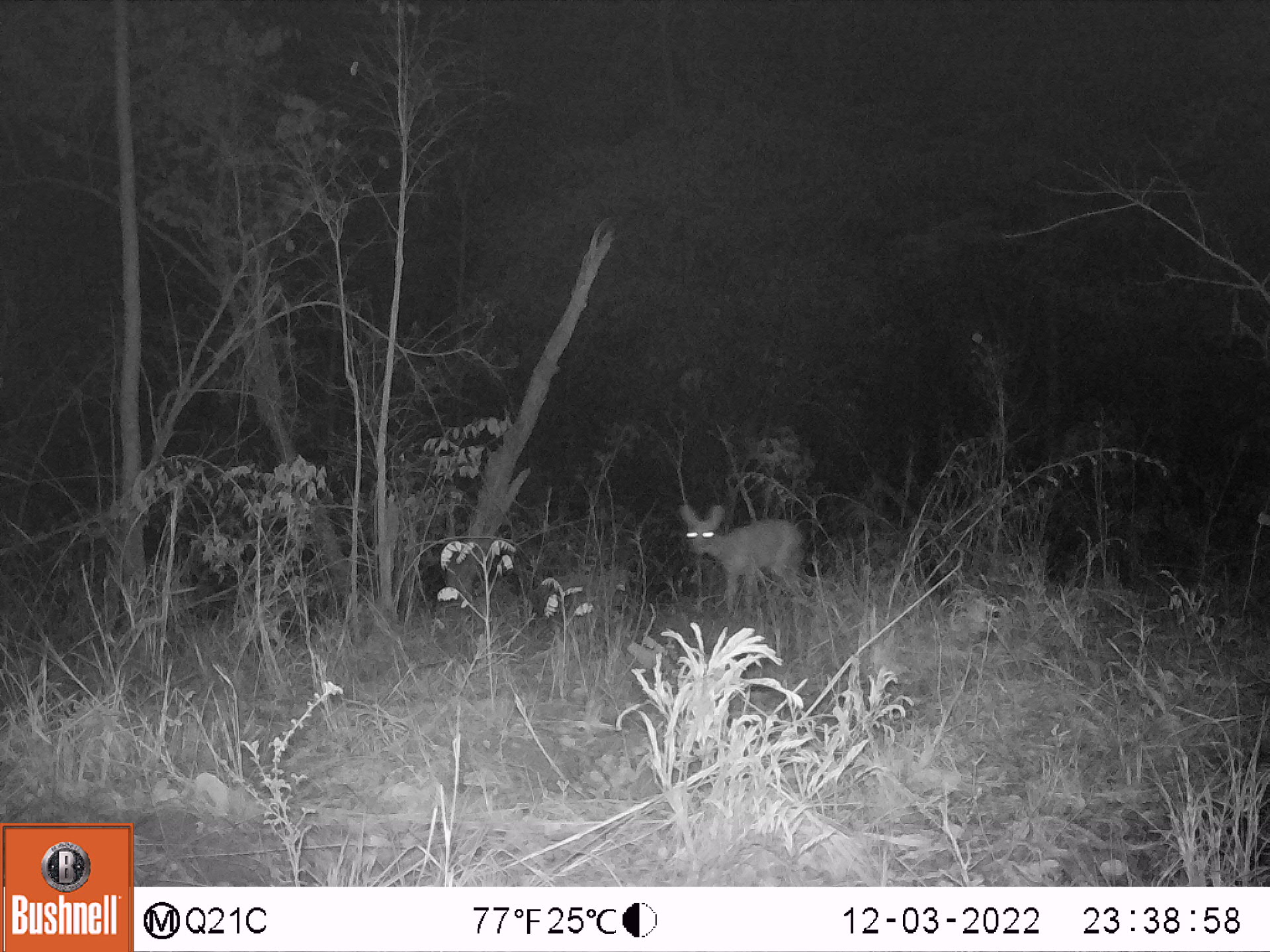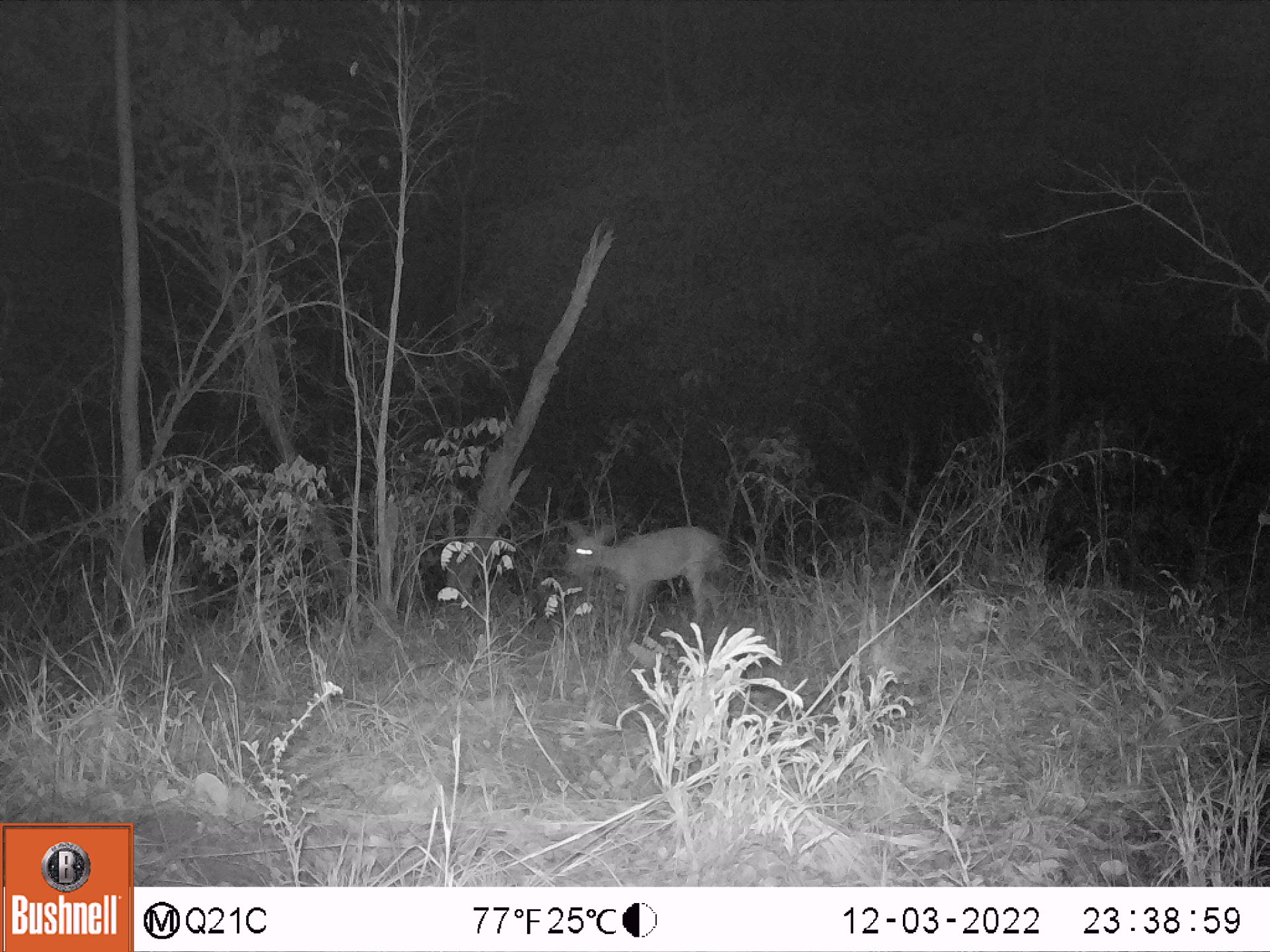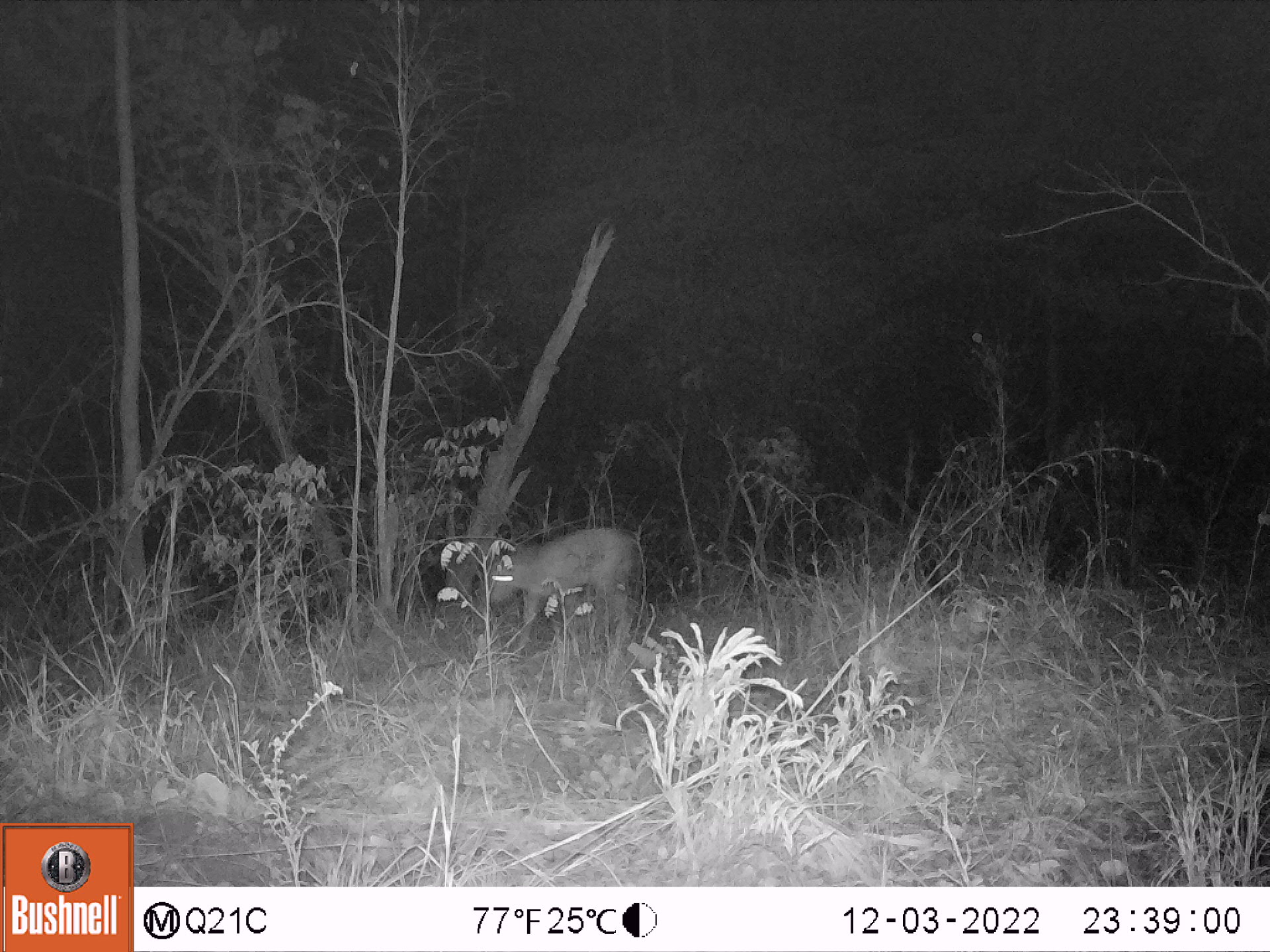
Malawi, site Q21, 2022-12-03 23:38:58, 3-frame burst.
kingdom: Animalia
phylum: Chordata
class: Mammalia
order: Artiodactyla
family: Bovidae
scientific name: Antilopinae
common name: small antelope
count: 1